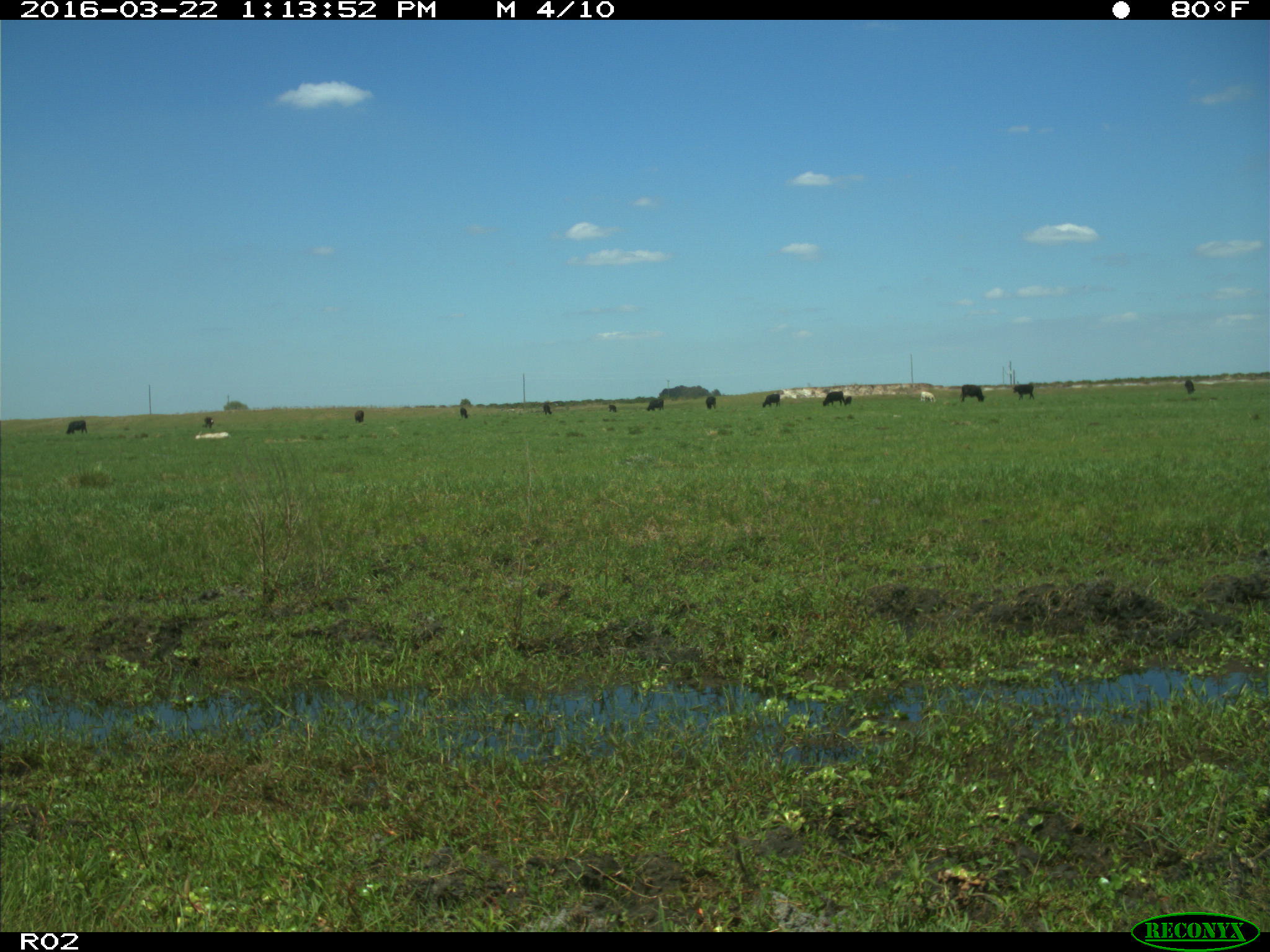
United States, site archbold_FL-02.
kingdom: Animalia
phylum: Chordata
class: Mammalia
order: Artiodactyla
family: Bovidae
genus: Bos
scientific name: Bos taurus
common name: domestic cow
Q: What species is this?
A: Bos taurus (domestic cow).